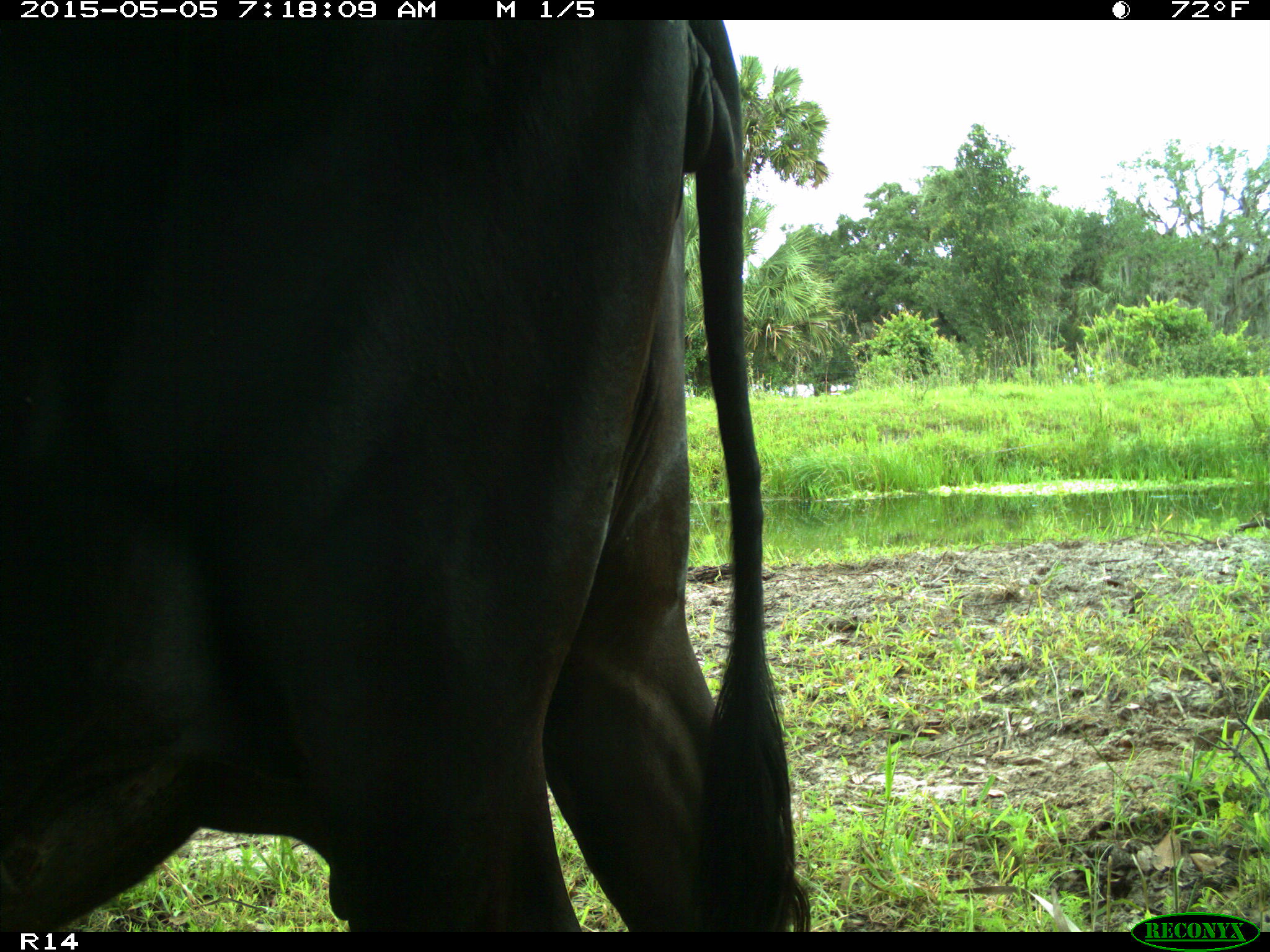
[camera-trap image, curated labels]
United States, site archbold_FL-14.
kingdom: Animalia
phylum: Chordata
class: Mammalia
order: Artiodactyla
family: Bovidae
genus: Bos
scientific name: Bos taurus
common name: domestic cow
Bos taurus (domestic cow).